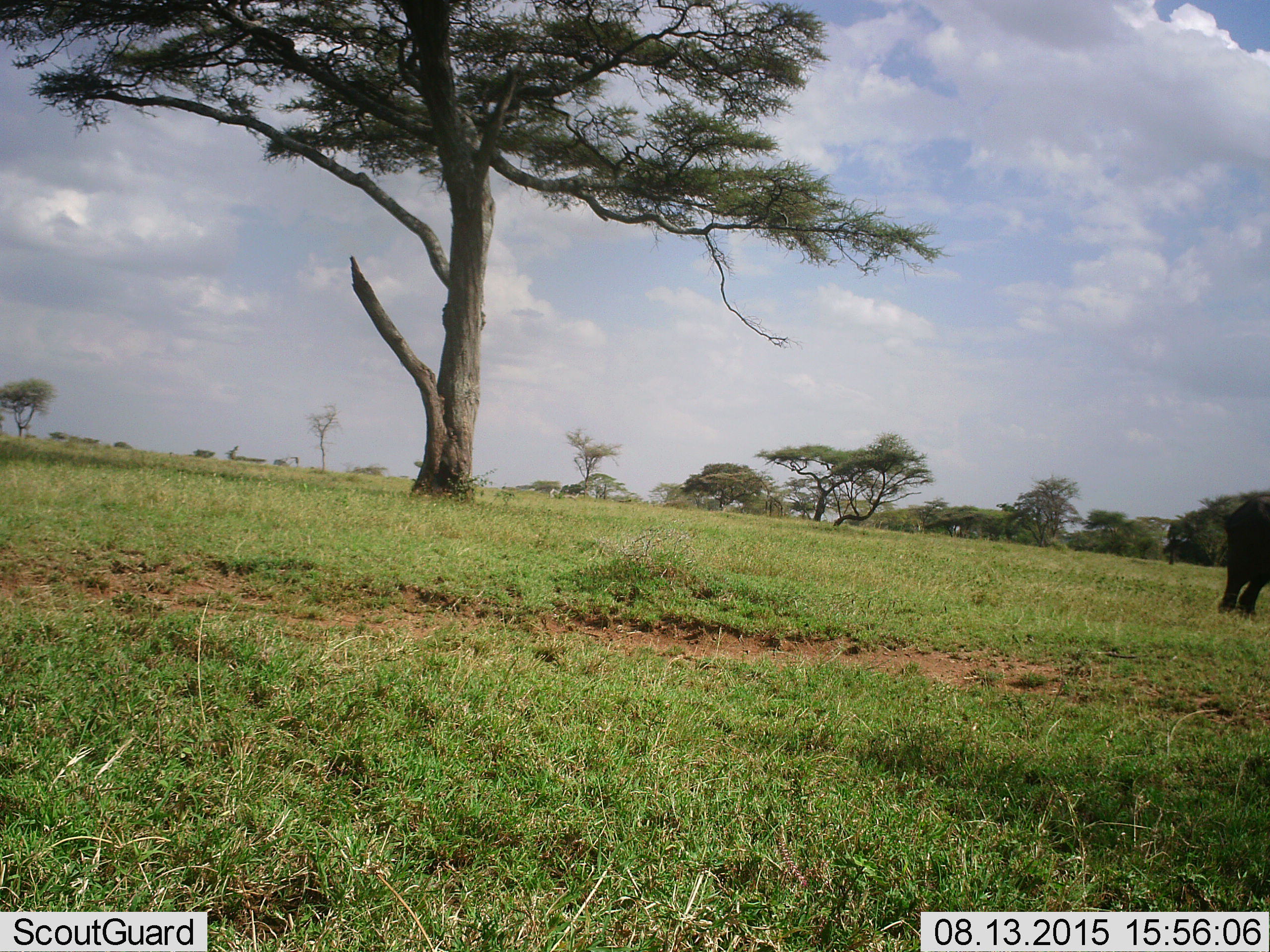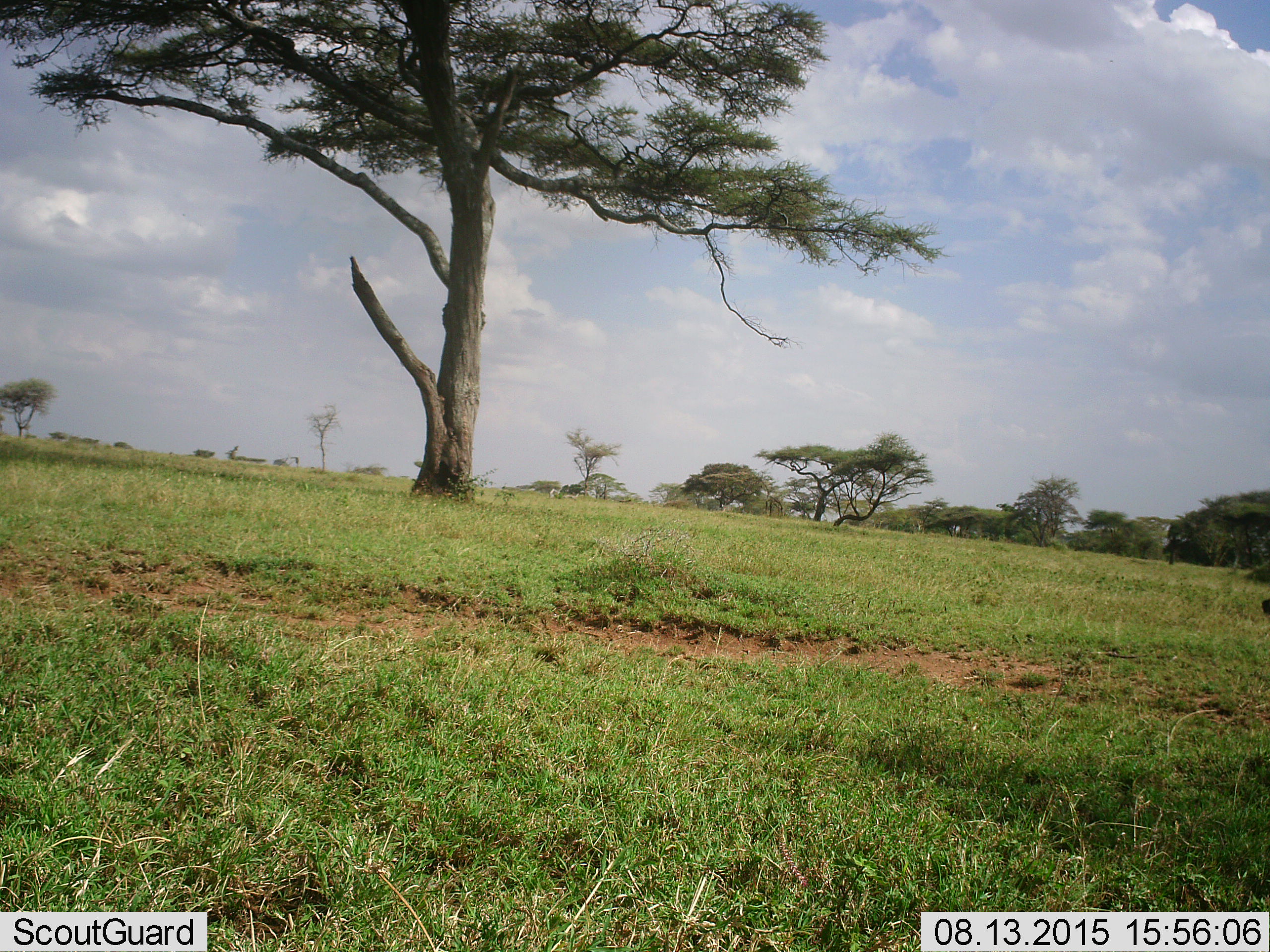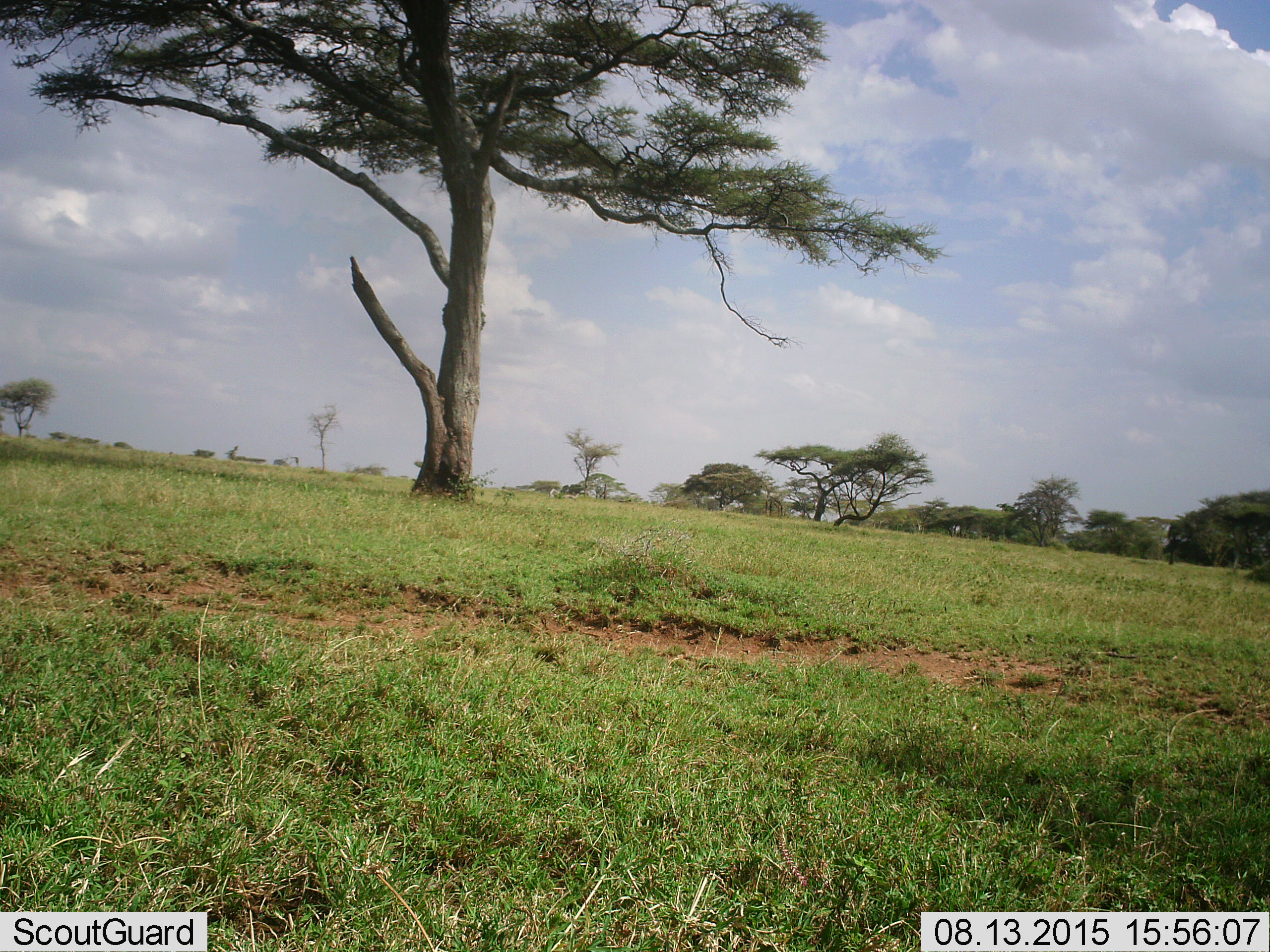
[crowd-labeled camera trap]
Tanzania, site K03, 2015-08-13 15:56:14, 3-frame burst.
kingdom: Animalia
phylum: Chordata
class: Mammalia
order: Proboscidea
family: Elephantidae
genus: Loxodonta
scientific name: Loxodonta africana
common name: african bush elephant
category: elephant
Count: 1.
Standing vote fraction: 0%.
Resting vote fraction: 0%.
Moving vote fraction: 100%.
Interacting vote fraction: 0%.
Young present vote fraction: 0%.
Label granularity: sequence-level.